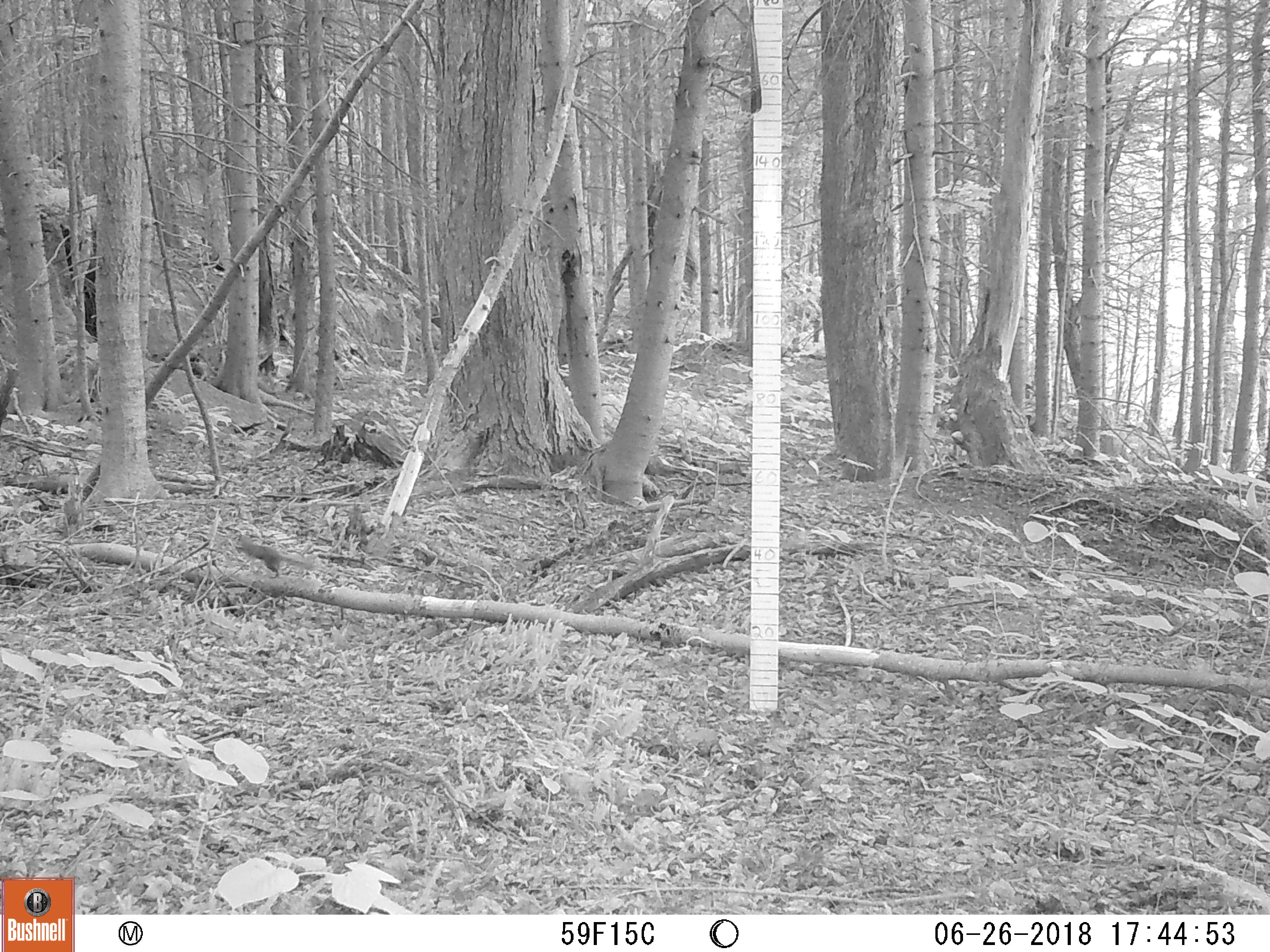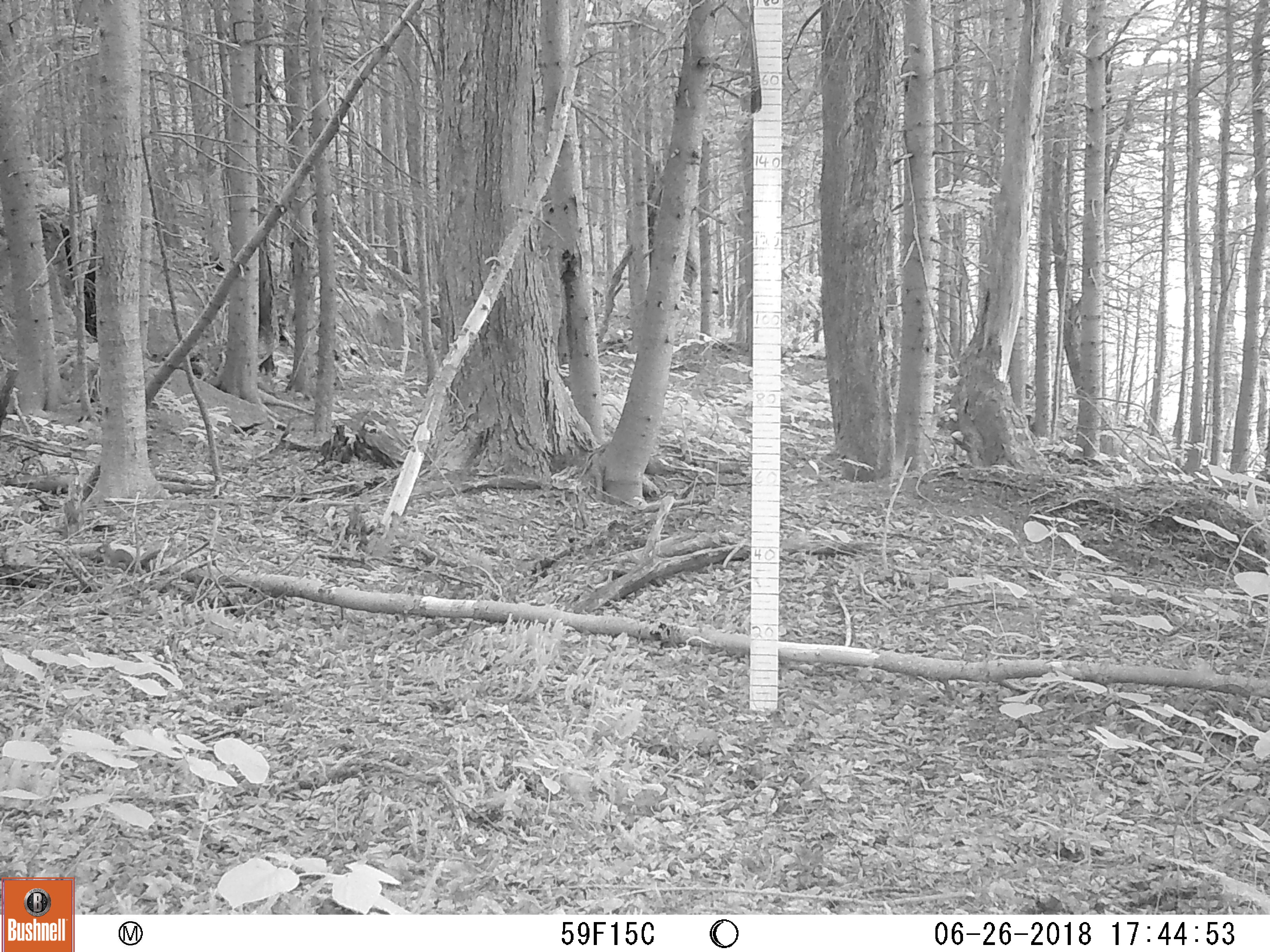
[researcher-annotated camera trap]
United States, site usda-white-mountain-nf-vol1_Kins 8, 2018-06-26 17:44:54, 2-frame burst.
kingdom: Animalia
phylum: Chordata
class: Mammalia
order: Rodentia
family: Sciuridae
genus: Tamiasciurus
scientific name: Tamiasciurus hudsonicus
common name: red squirrel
Red squirrel (Tamiasciurus hudsonicus).